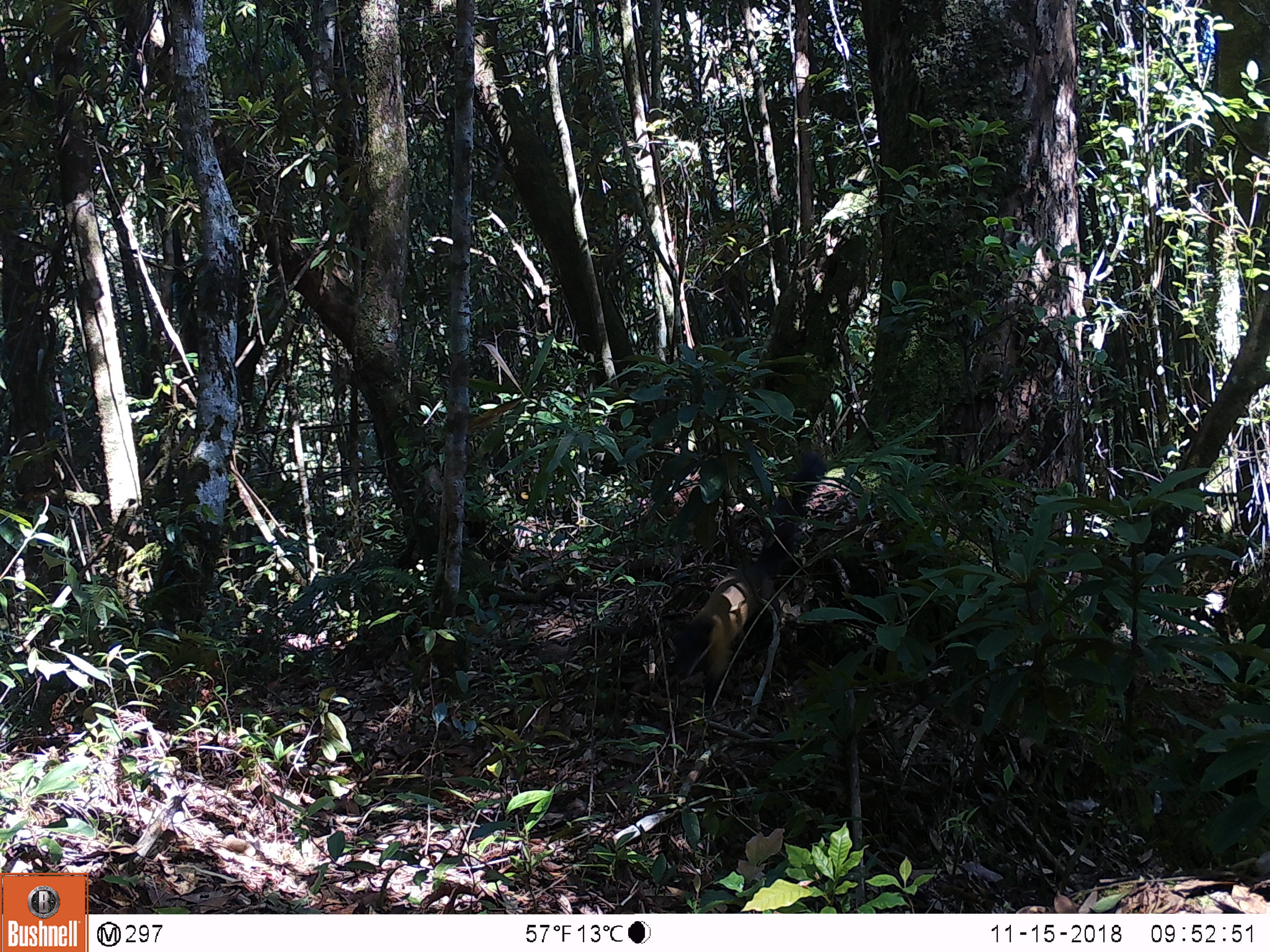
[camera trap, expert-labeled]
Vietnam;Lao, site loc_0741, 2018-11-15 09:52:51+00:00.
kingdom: Animalia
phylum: Chordata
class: Mammalia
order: Carnivora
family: Mustelidae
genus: Martes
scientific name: Martes flavigula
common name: yellow-throated marten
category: yellow throated marten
Yellow throated marten (yellow-throated marten) (Martes flavigula). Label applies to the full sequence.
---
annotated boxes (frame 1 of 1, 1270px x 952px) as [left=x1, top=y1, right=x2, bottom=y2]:
yellow throated marten: [left=672, top=451, right=826, bottom=706]